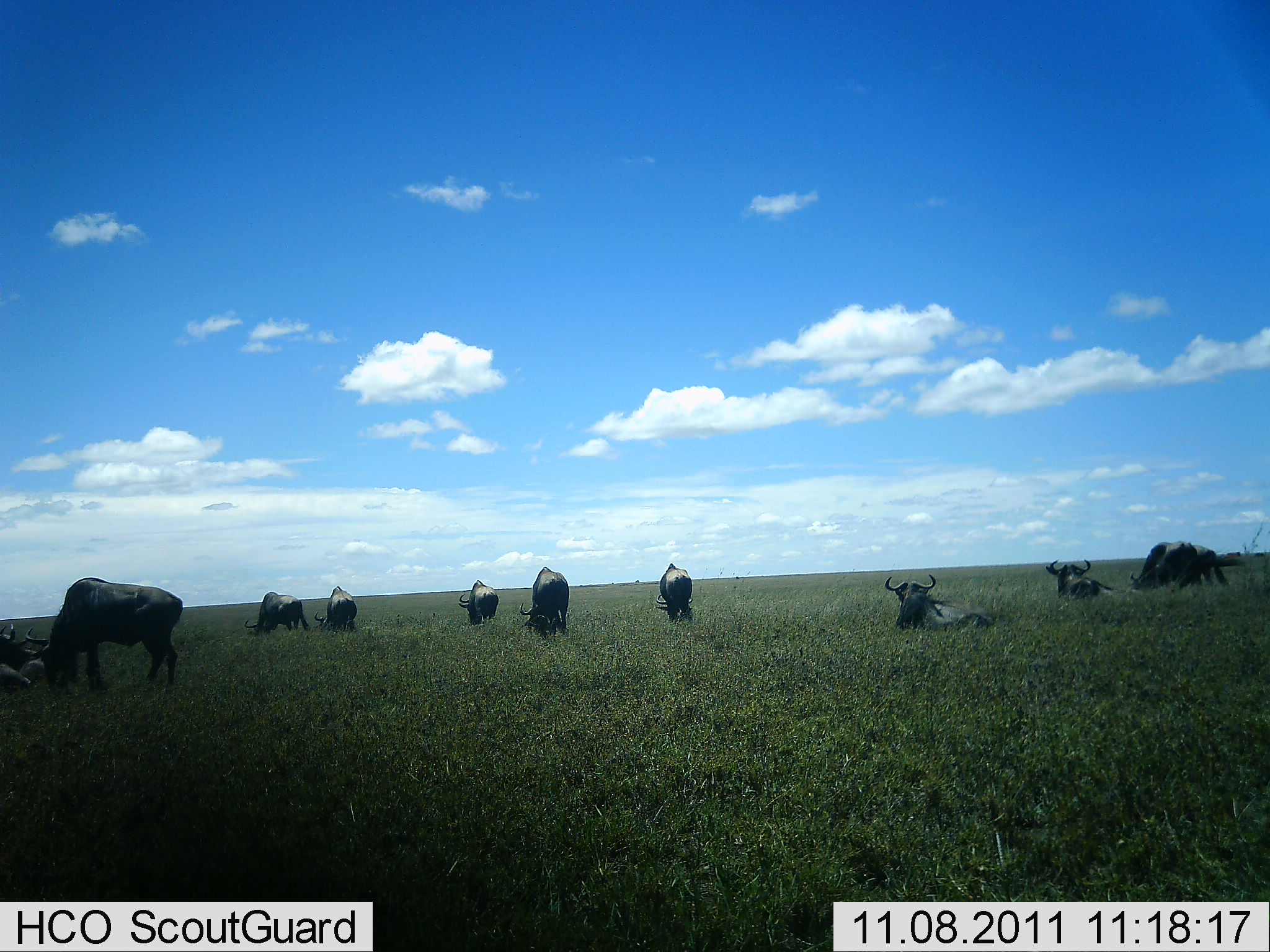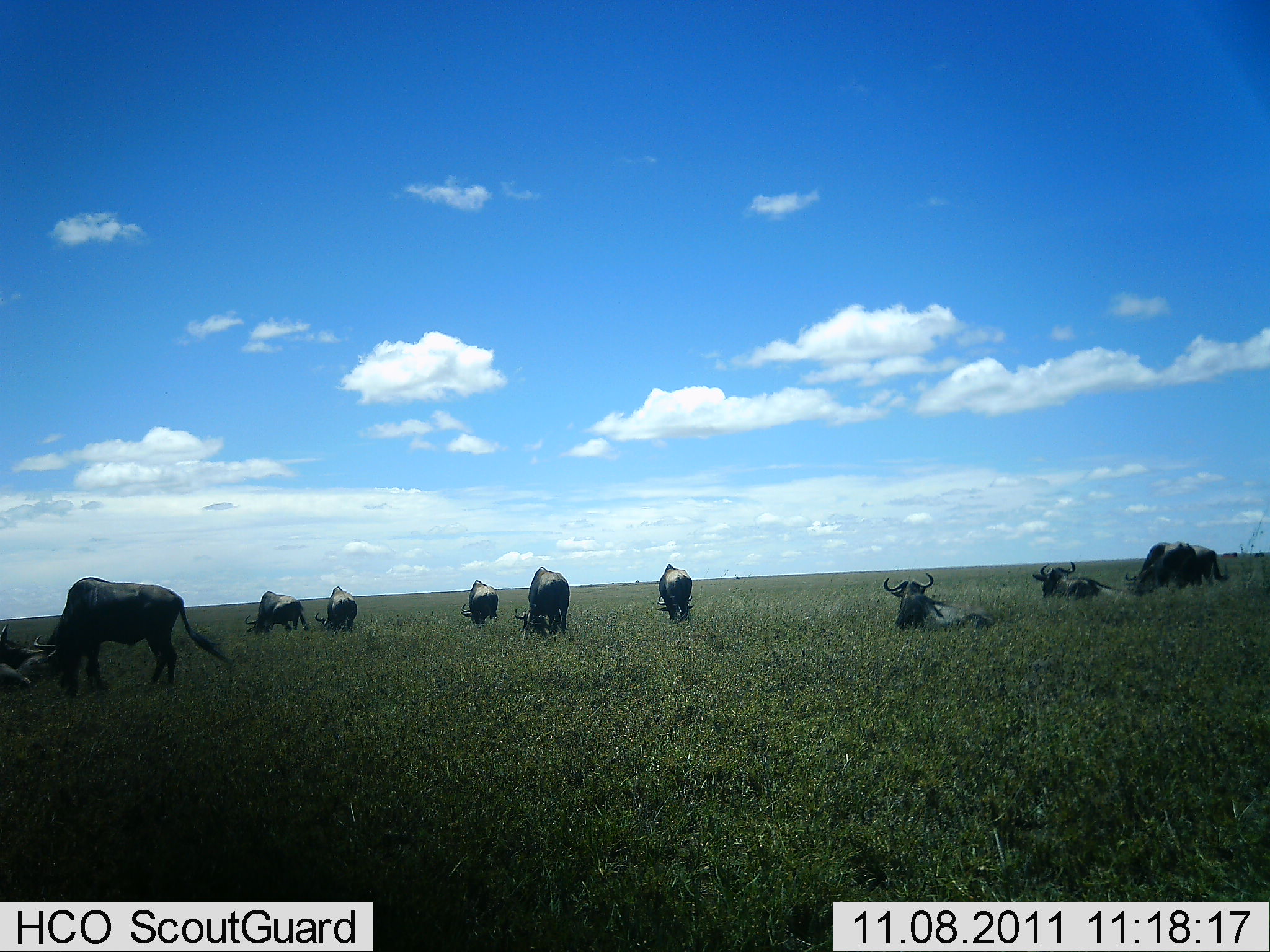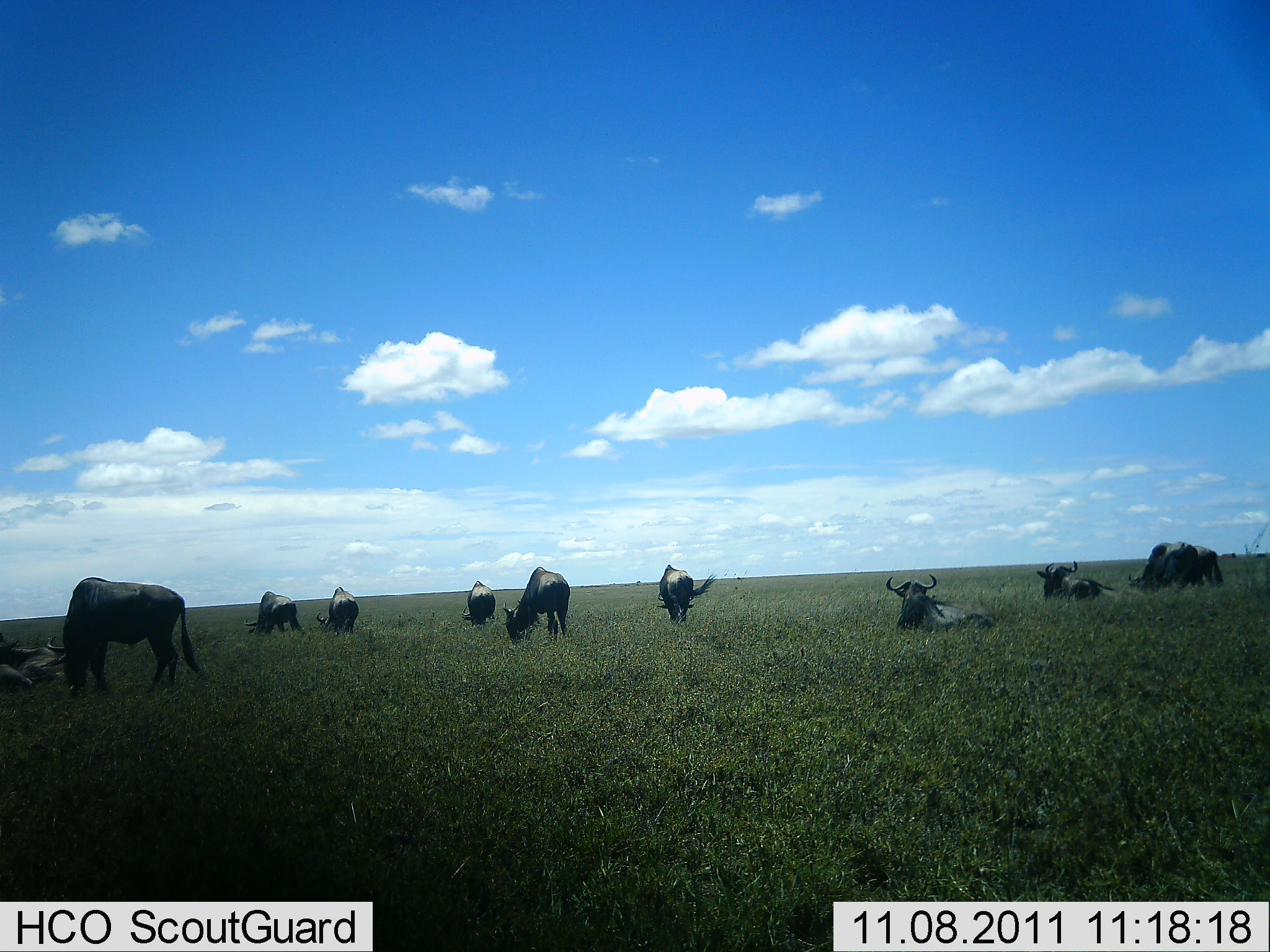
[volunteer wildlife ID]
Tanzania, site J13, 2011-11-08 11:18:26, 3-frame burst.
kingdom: Animalia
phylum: Chordata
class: Mammalia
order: Artiodactyla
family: Bovidae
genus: Connochaetes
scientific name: Connochaetes taurinus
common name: blue wildebeest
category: wildebeest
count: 11-50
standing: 38%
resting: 85%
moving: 8%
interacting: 0%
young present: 0%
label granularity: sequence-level